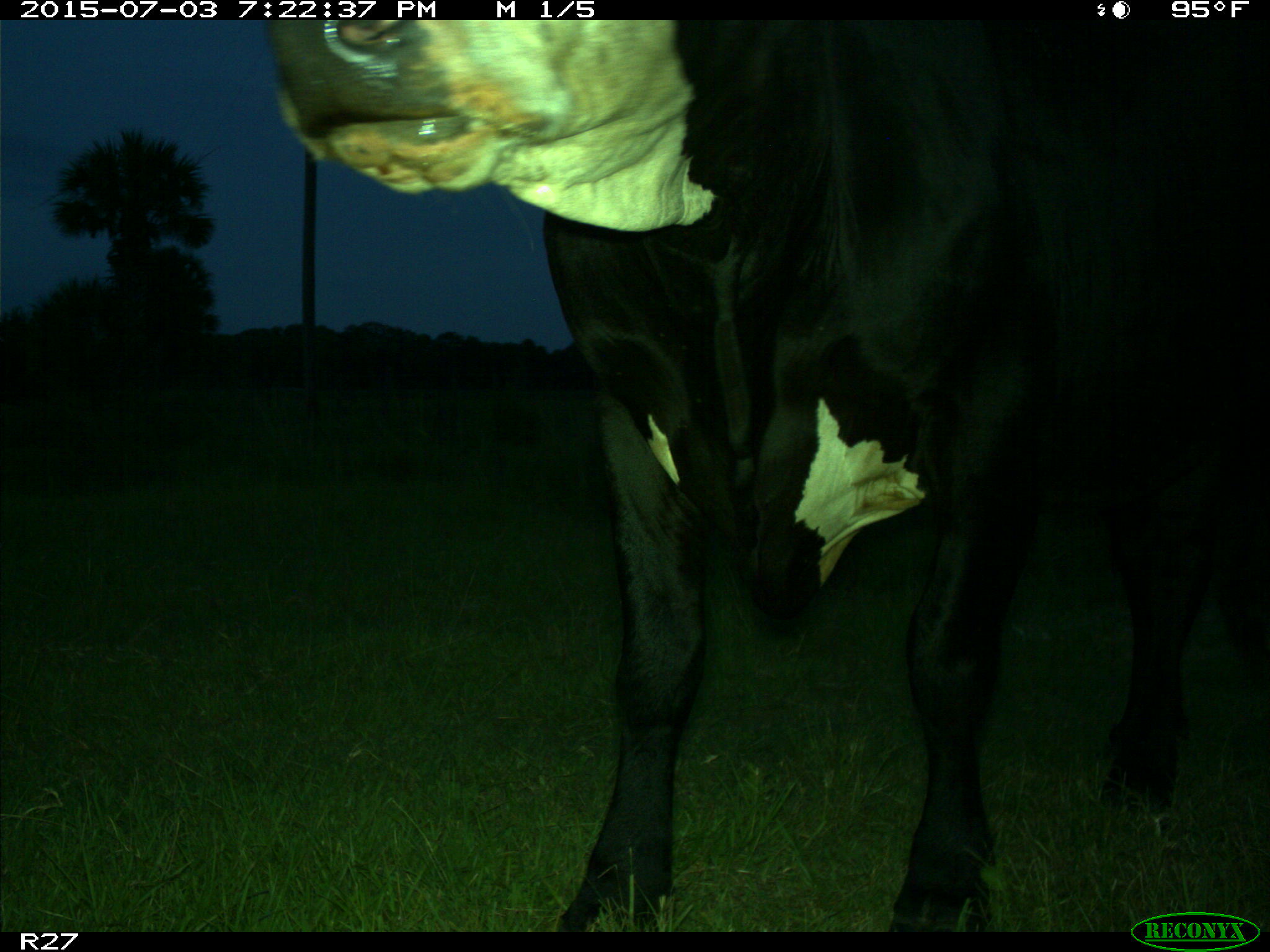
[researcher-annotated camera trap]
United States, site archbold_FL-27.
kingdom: Animalia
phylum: Chordata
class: Mammalia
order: Artiodactyla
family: Bovidae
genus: Bos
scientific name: Bos taurus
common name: domestic cow